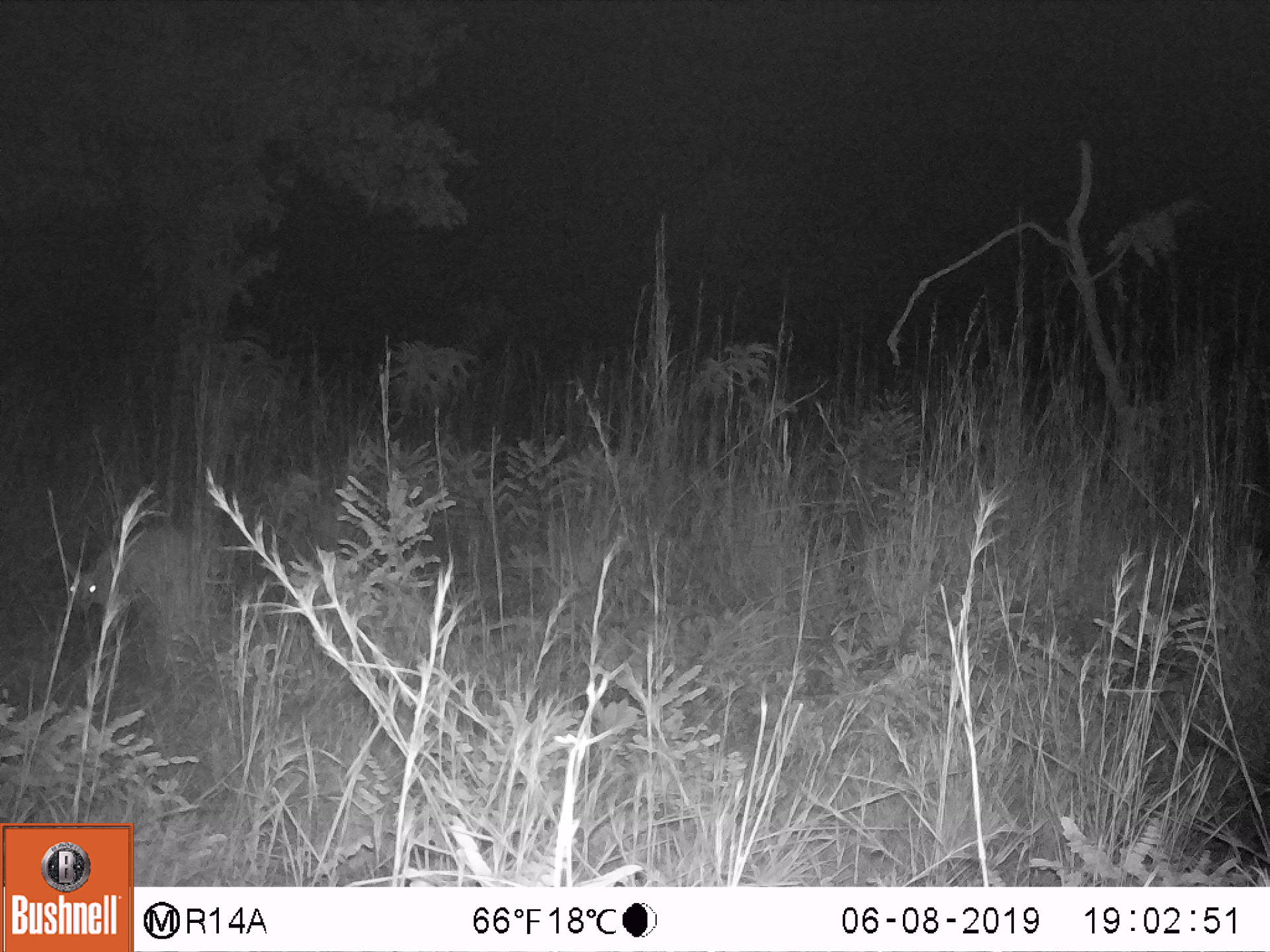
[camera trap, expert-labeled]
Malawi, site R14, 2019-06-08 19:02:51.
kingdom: Animalia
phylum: Chordata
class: Mammalia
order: Artiodactyla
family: Bovidae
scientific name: Antilopinae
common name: small antelope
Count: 1.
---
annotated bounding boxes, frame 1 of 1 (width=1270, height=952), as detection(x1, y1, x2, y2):
small antelope: detection(67, 519, 201, 634)